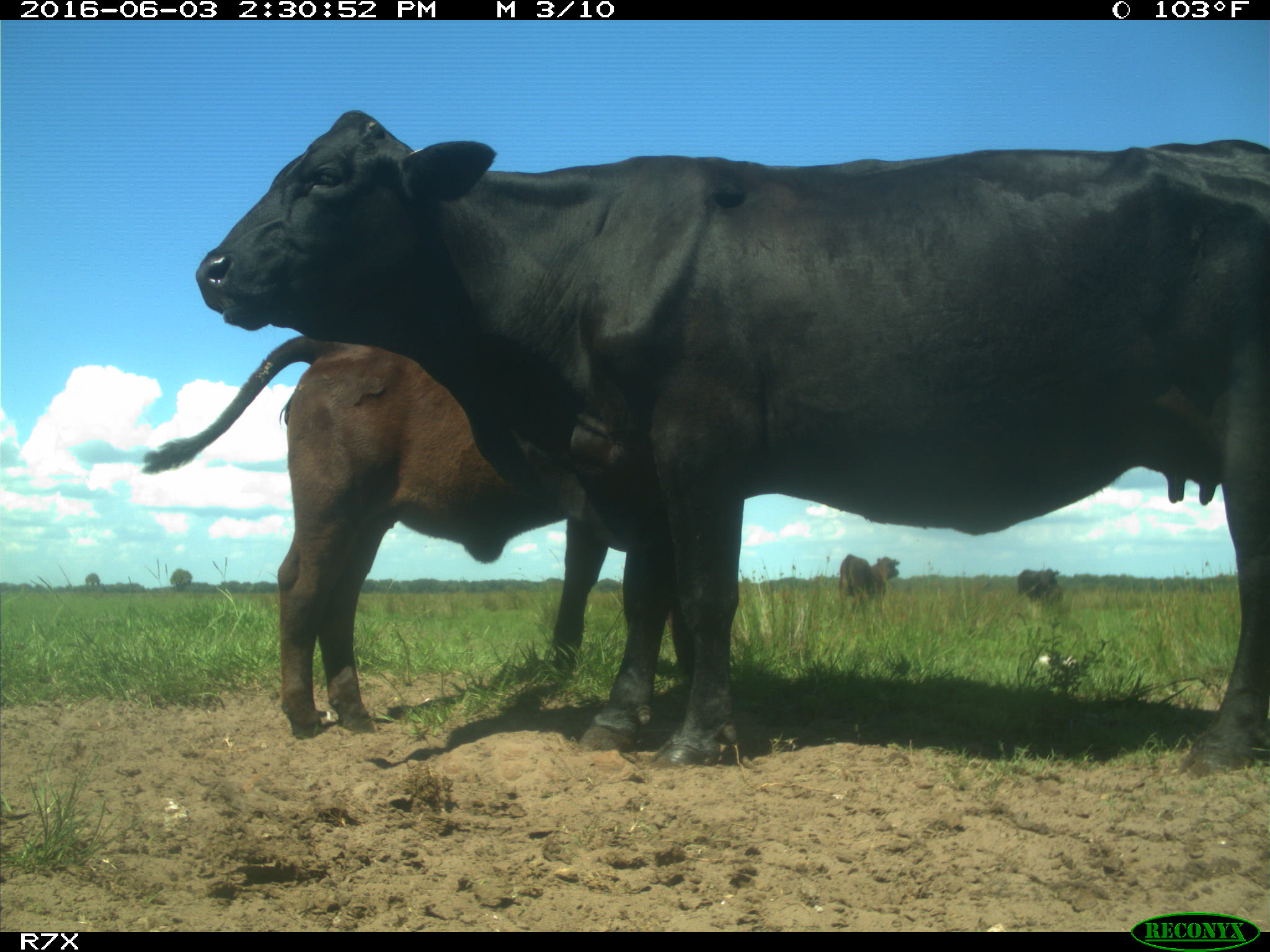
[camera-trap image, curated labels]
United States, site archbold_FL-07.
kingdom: Animalia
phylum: Chordata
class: Mammalia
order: Artiodactyla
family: Bovidae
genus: Bos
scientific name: Bos taurus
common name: domestic cow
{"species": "Bos taurus (domestic cow)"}